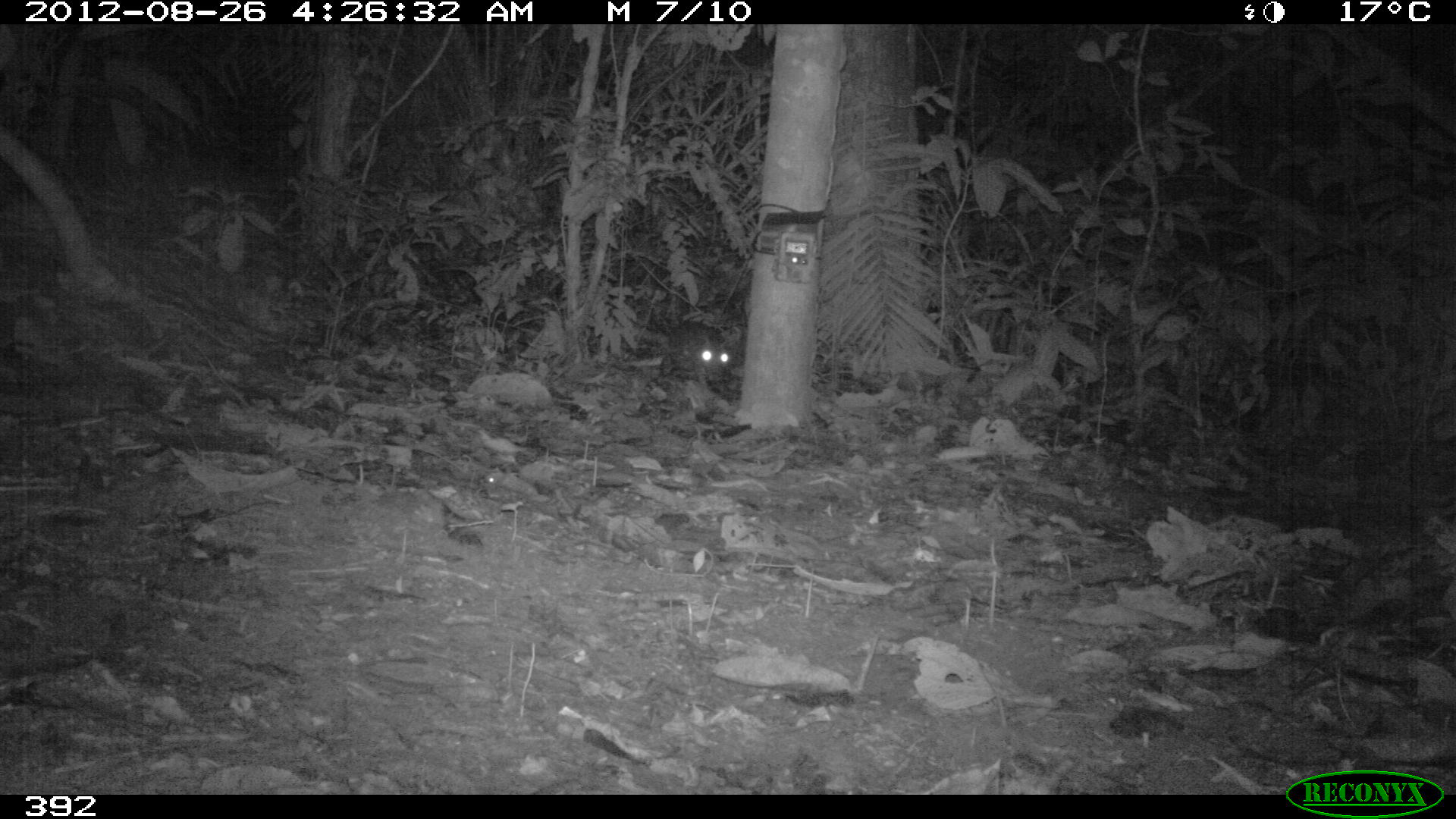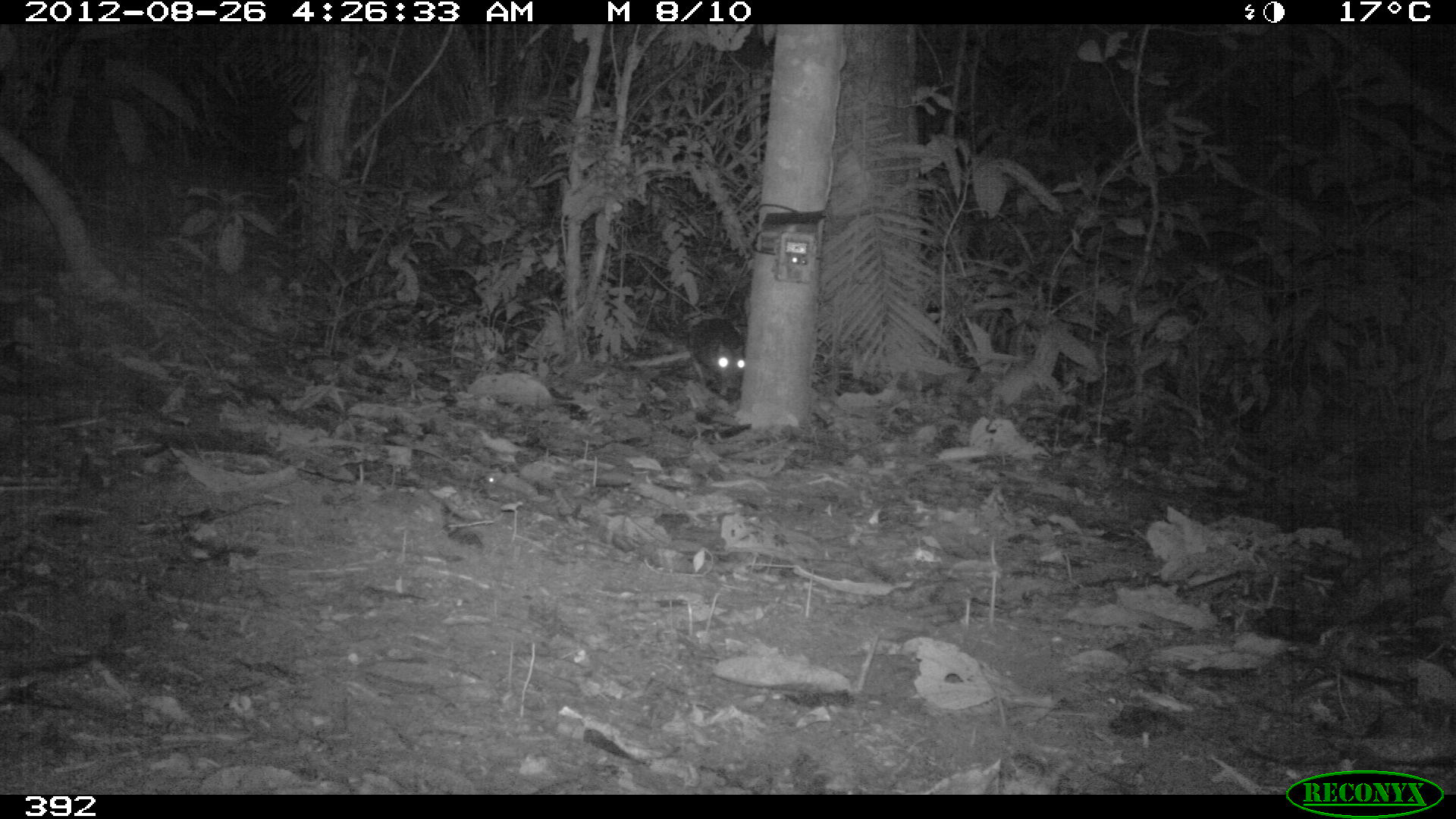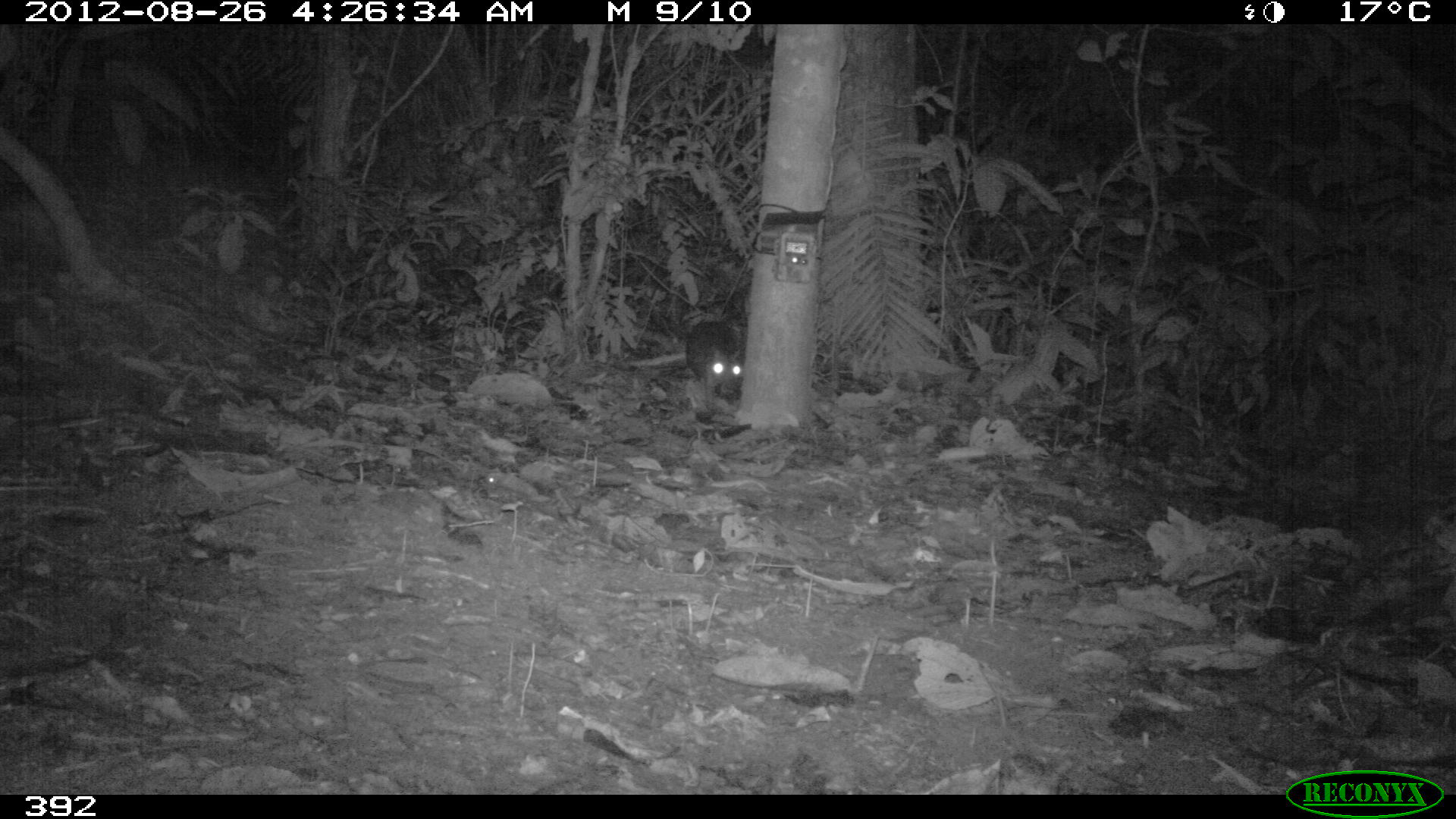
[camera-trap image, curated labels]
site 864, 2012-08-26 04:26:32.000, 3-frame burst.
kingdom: Animalia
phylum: Chordata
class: Mammalia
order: Rodentia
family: Cuniculidae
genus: Cuniculus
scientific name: Cuniculus paca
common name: spotted paca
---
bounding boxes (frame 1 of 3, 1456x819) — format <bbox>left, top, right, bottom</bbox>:
cuniculus paca: <bbox>660, 321, 735, 380</bbox>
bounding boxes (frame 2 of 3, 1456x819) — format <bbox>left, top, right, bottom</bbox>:
cuniculus paca: <bbox>687, 317, 745, 379</bbox>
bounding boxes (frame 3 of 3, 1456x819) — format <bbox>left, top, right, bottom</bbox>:
cuniculus paca: <bbox>683, 321, 743, 388</bbox>